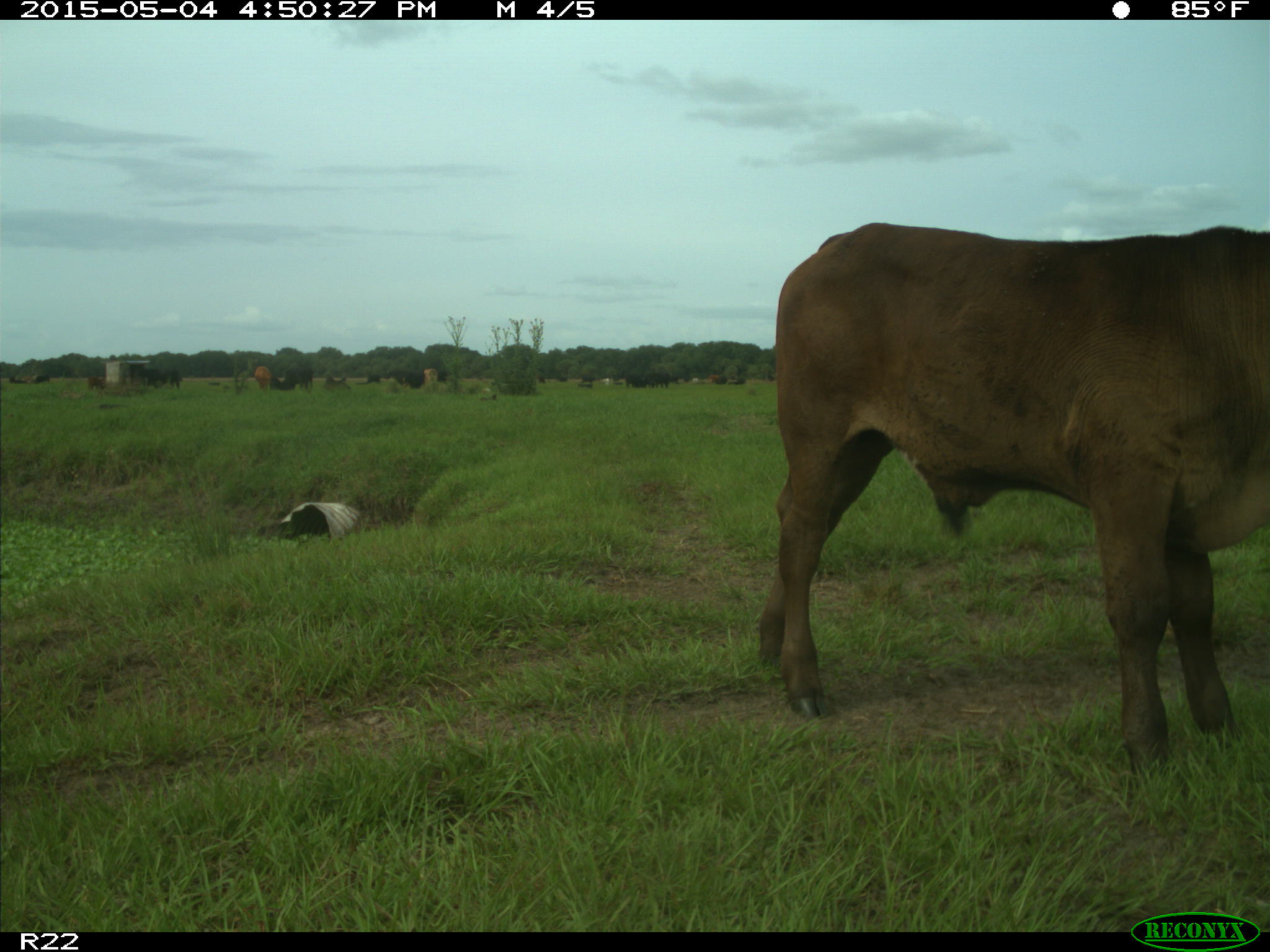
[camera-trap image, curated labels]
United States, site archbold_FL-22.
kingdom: Animalia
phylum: Chordata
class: Mammalia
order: Artiodactyla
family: Bovidae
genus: Bos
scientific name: Bos taurus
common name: domestic cow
Bos taurus (domestic cow).